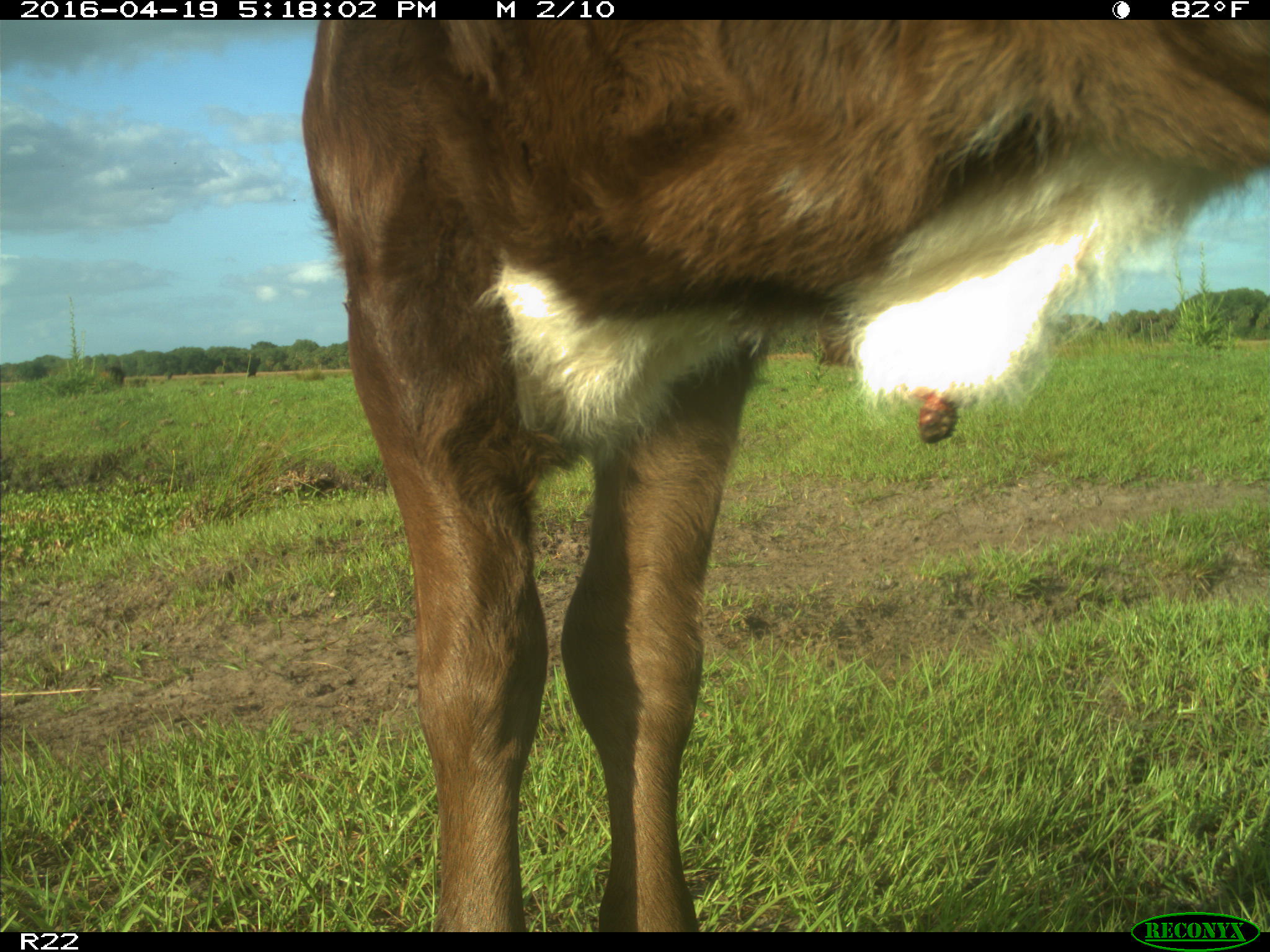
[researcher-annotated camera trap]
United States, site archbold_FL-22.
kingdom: Animalia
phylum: Chordata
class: Mammalia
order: Artiodactyla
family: Bovidae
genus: Bos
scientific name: Bos taurus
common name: domestic cow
Bos taurus (domestic cow).